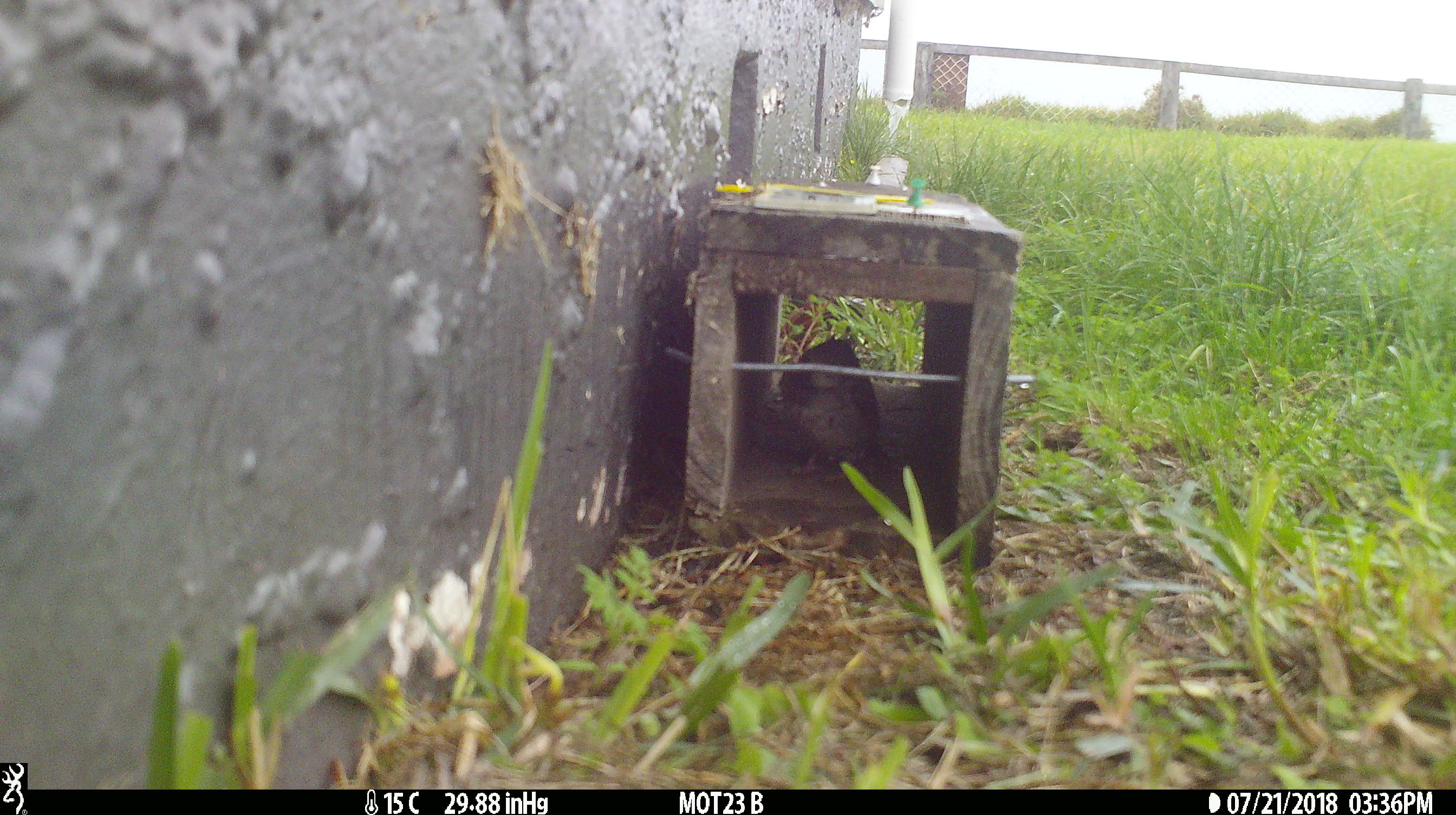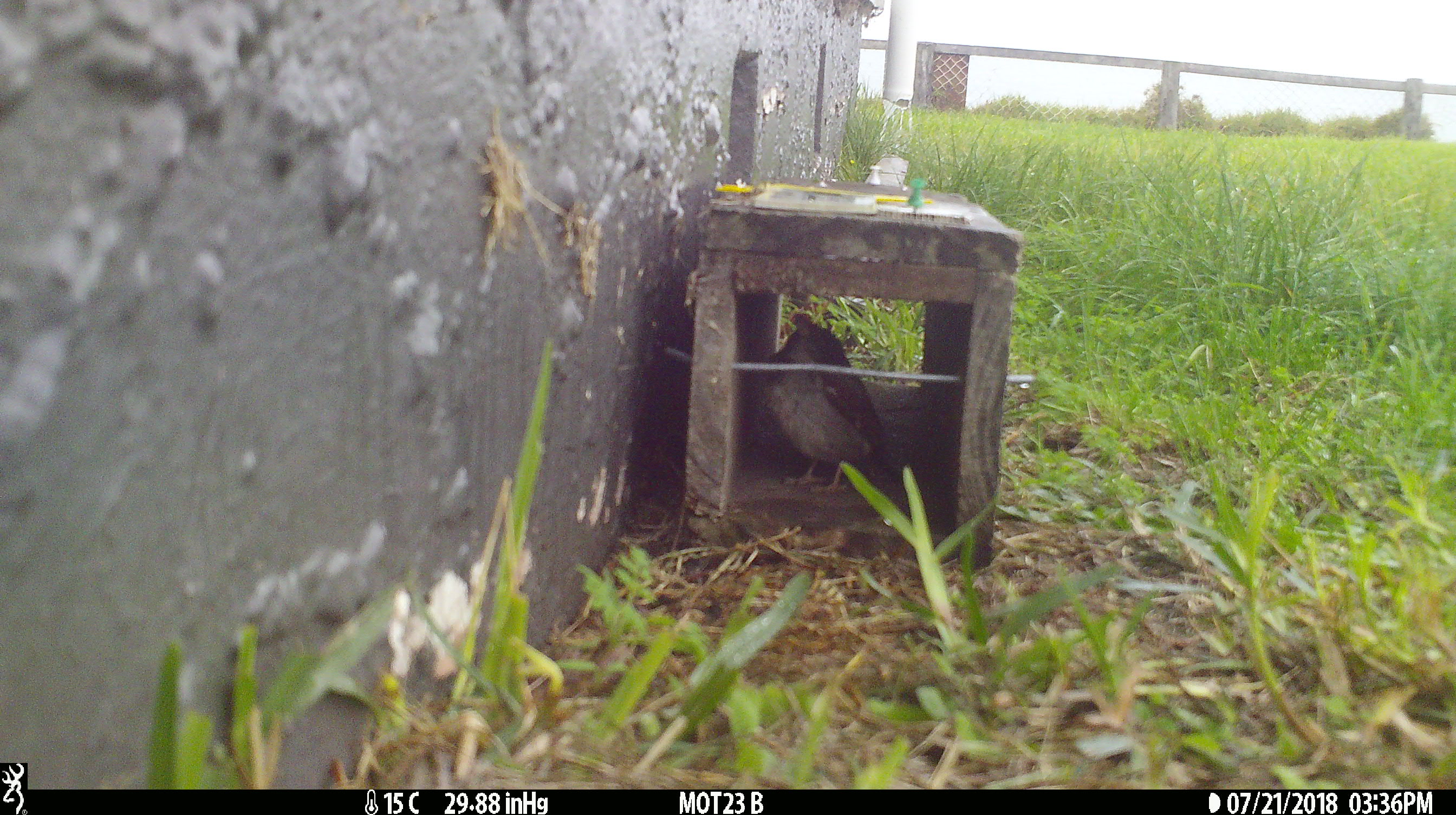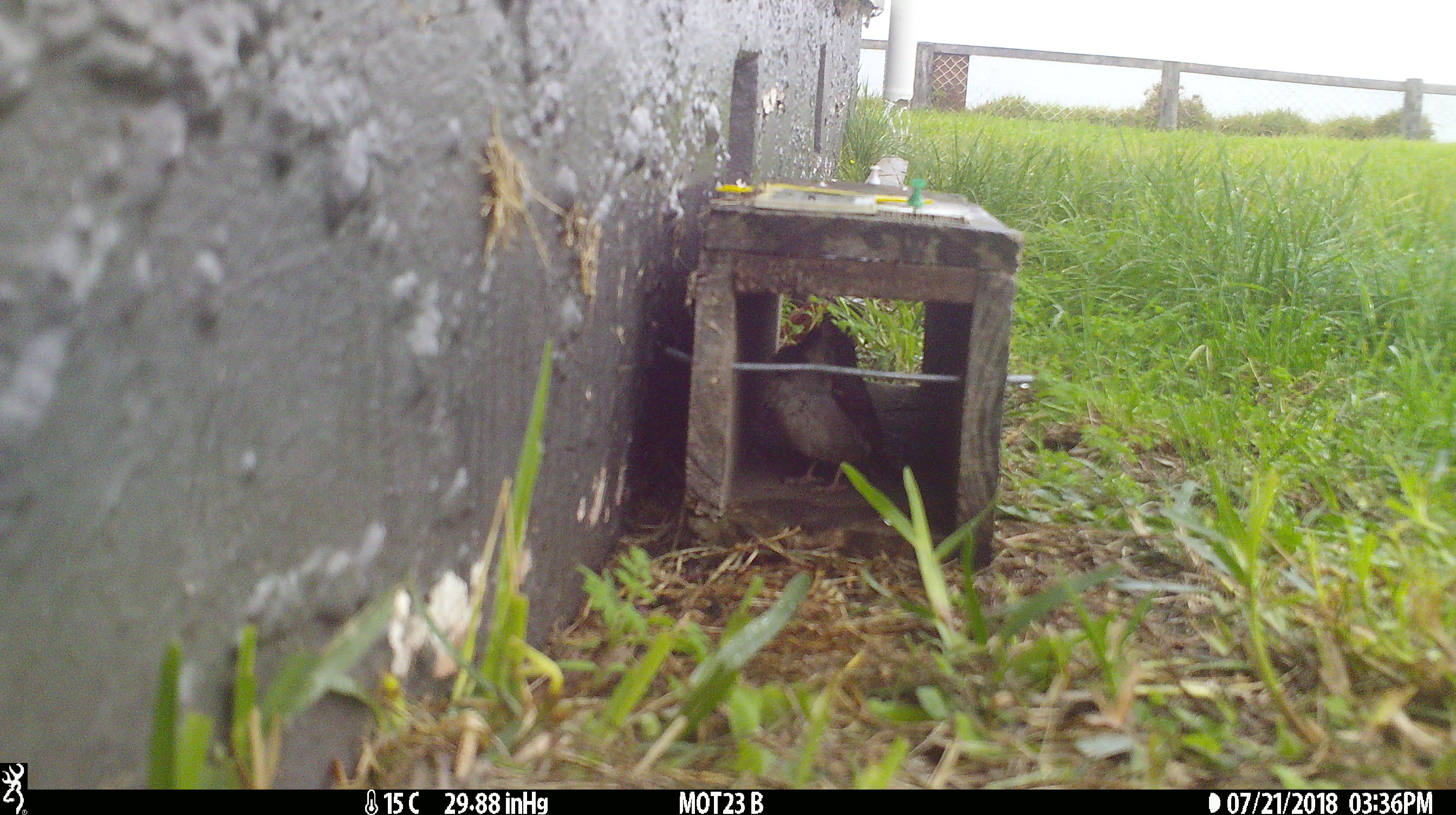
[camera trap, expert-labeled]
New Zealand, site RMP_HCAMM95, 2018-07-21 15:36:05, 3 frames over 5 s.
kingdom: Animalia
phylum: Chordata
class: Aves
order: Passeriformes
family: Passeridae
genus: Passer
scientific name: Passer domesticus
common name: house sparrow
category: sparrow